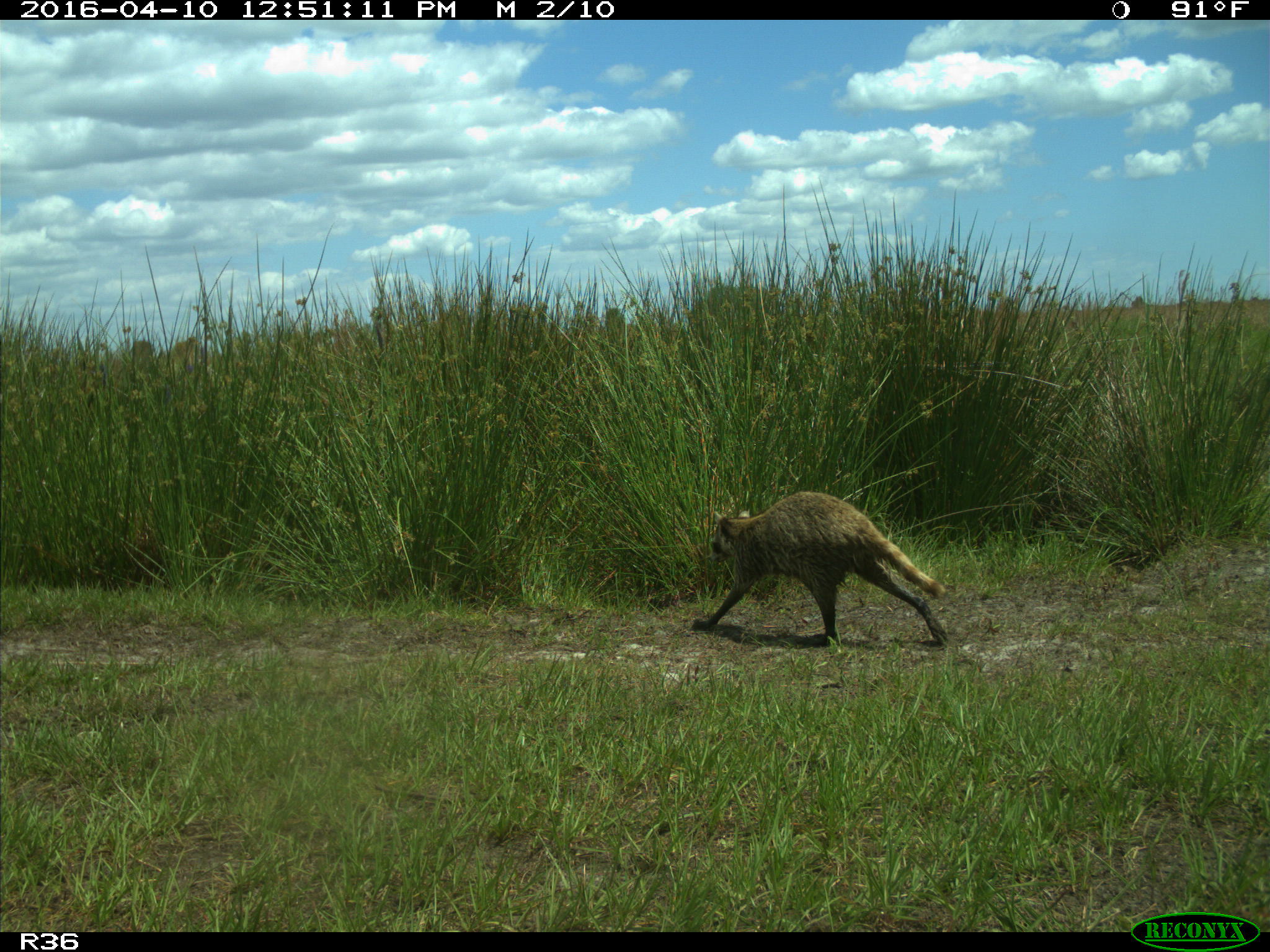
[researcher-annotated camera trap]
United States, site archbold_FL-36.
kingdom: Animalia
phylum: Chordata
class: Mammalia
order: Carnivora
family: Procyonidae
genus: Procyon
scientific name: Procyon lotor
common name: common raccoon